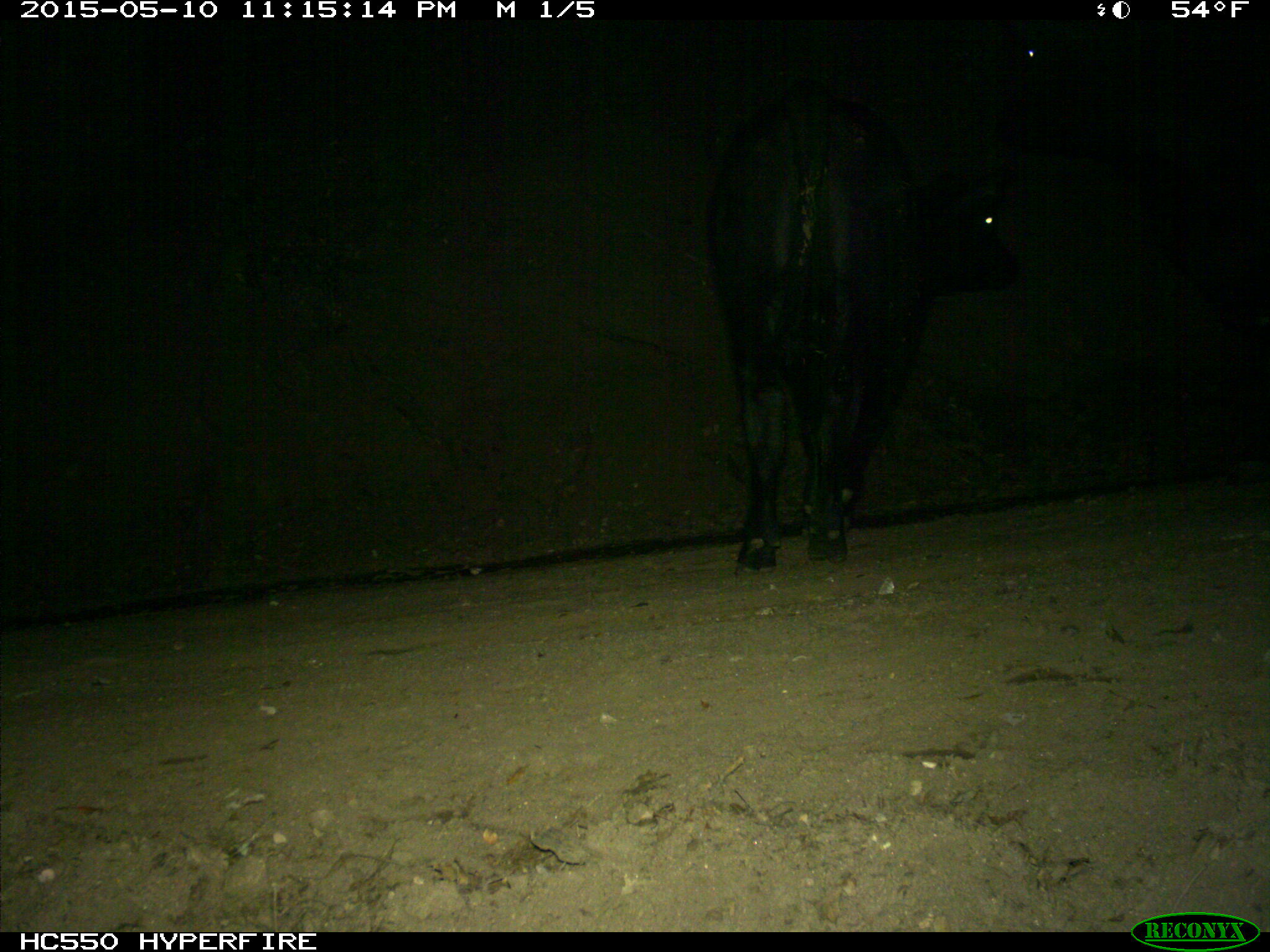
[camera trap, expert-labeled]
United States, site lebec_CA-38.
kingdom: Animalia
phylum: Chordata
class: Mammalia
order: Artiodactyla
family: Bovidae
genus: Bos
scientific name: Bos taurus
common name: domestic cow